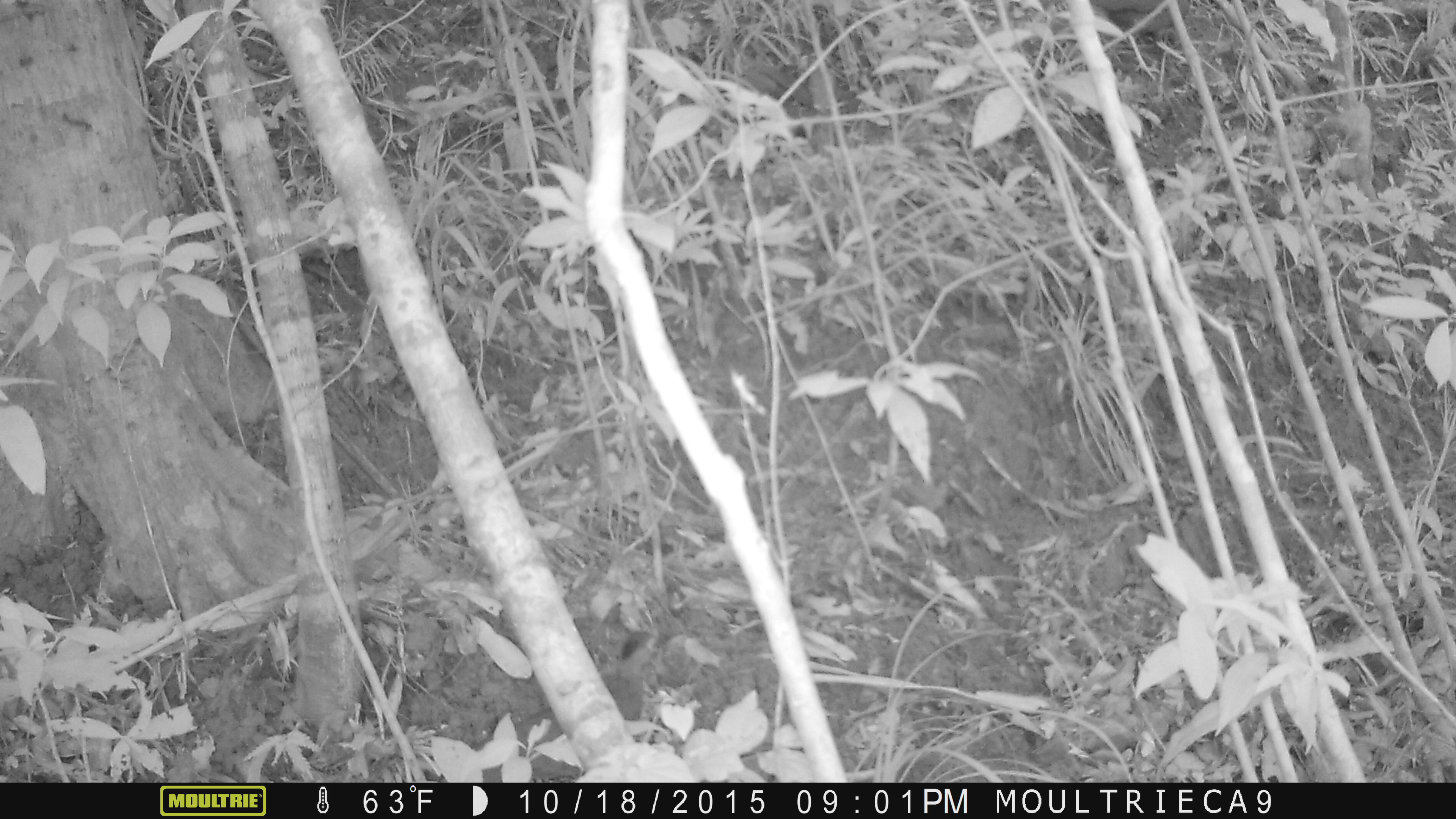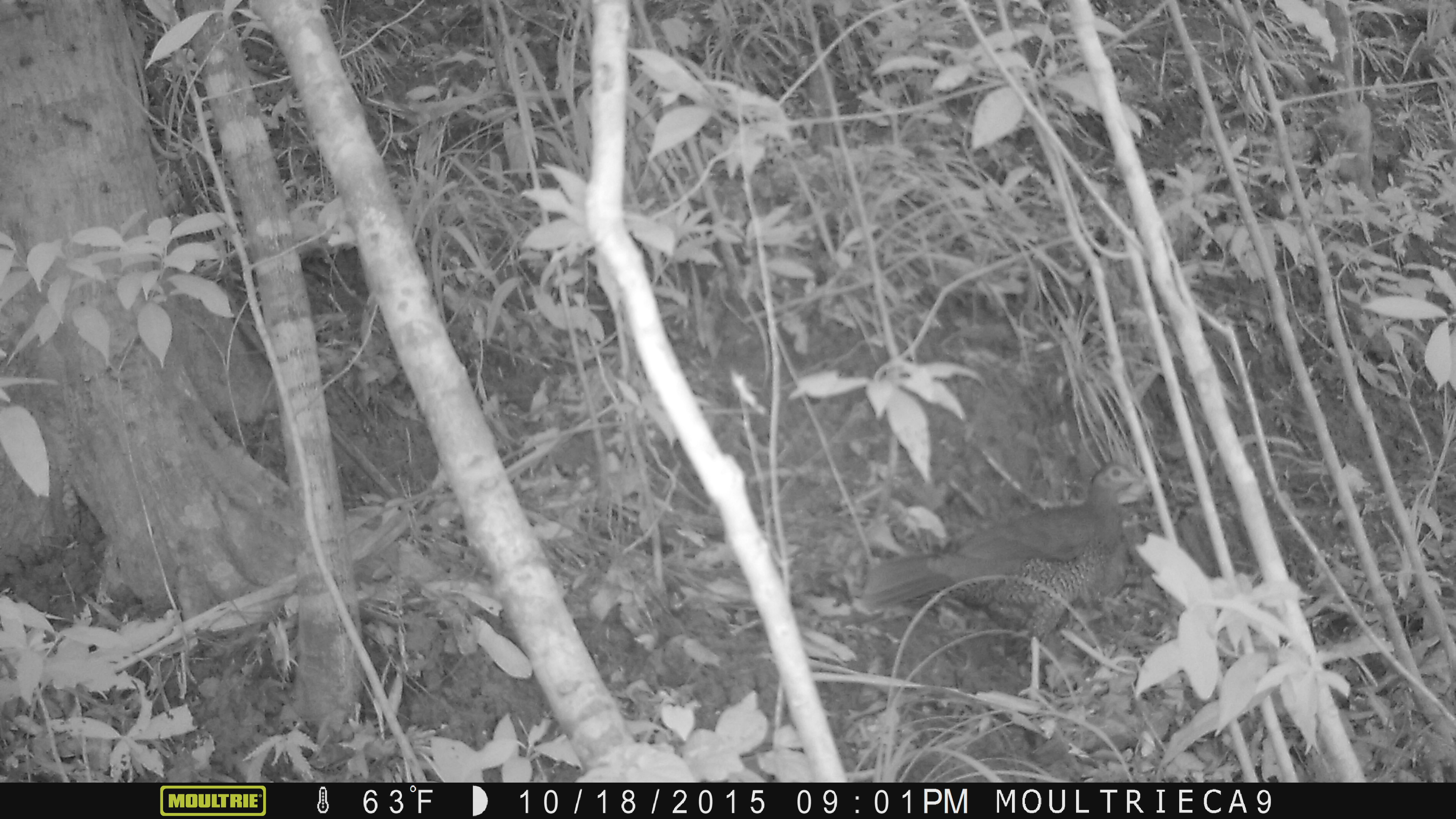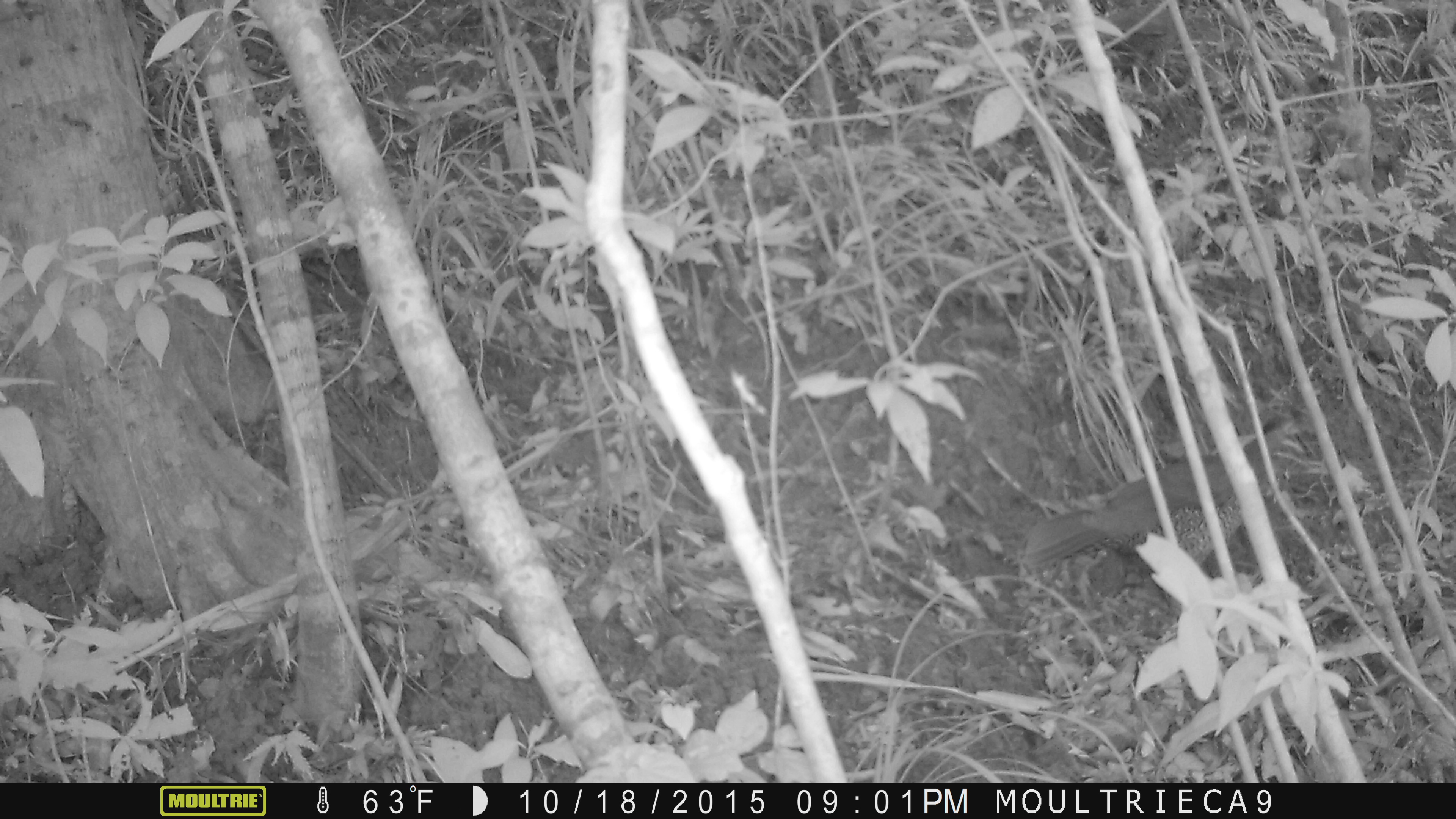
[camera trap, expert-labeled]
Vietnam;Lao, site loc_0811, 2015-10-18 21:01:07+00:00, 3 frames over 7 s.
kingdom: Animalia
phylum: Chordata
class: Aves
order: Galliformes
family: Phasianidae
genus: Lophura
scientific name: Lophura nycthemera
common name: silver pheasant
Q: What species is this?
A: Silver pheasant (Lophura nycthemera).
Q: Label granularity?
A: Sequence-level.